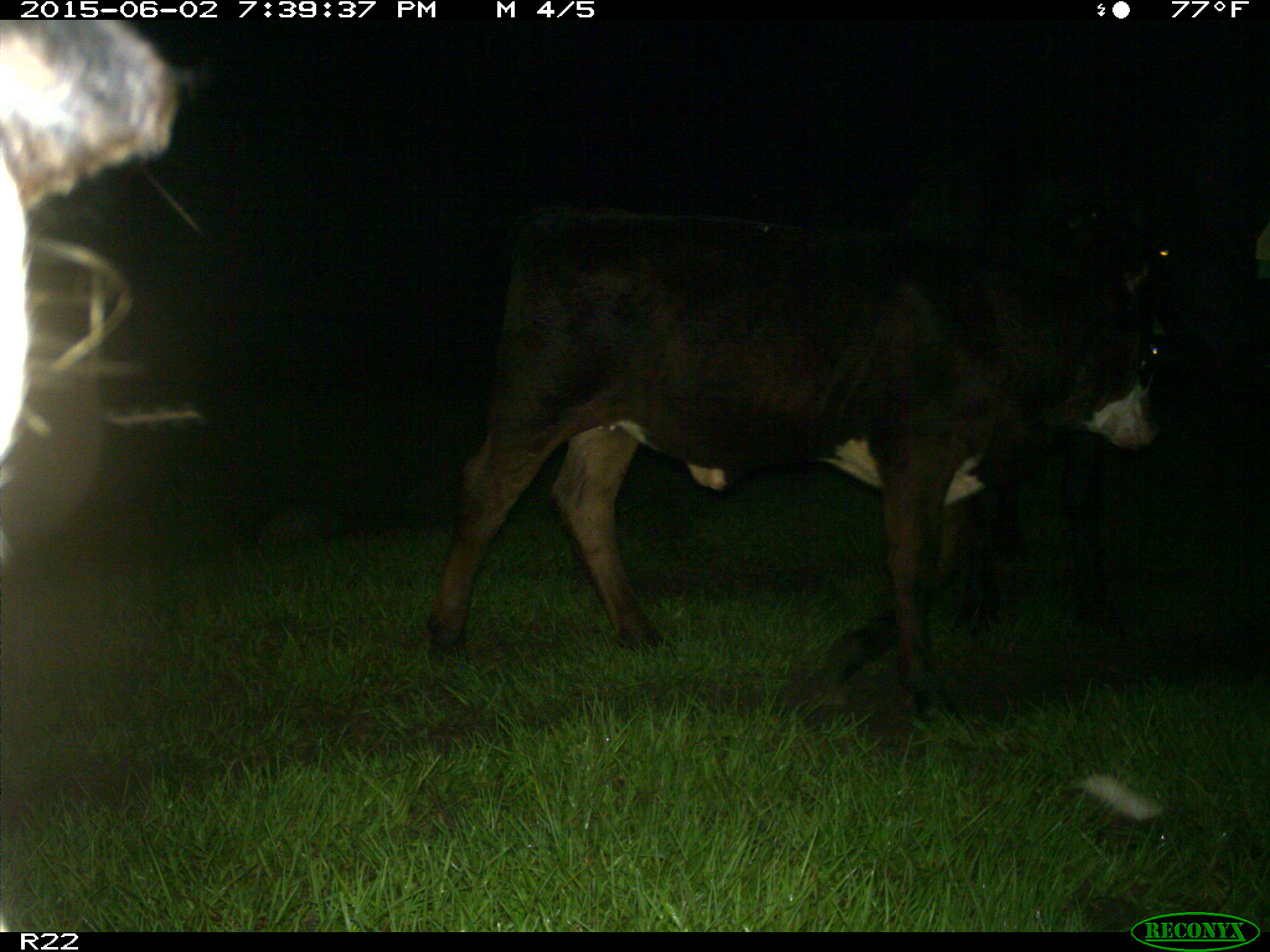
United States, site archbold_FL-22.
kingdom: Animalia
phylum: Chordata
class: Mammalia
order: Artiodactyla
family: Bovidae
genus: Bos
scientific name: Bos taurus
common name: domestic cow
Bos taurus (domestic cow).